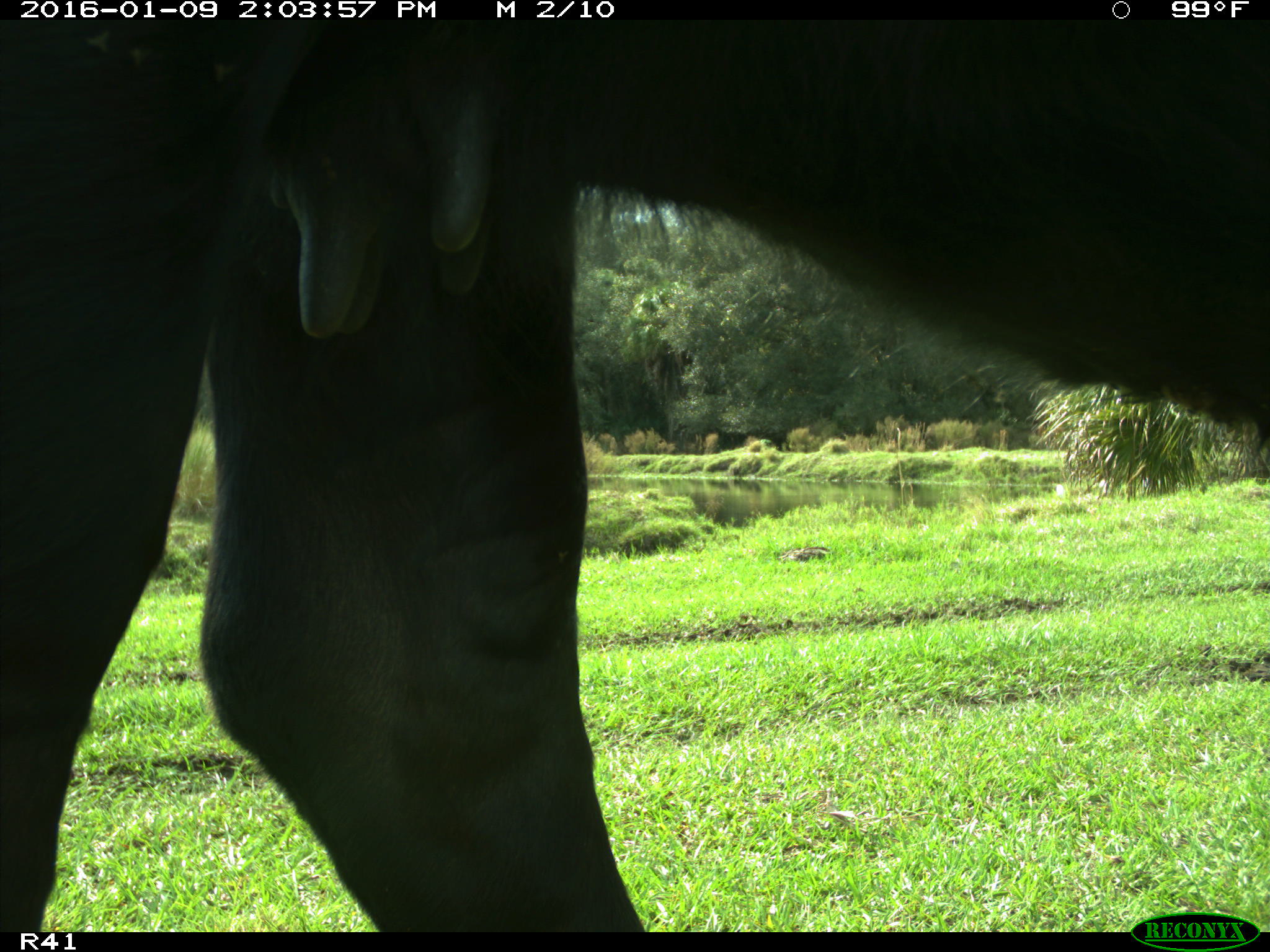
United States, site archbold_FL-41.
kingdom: Animalia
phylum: Chordata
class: Mammalia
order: Artiodactyla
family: Bovidae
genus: Bos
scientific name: Bos taurus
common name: domestic cow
Bos taurus (domestic cow).